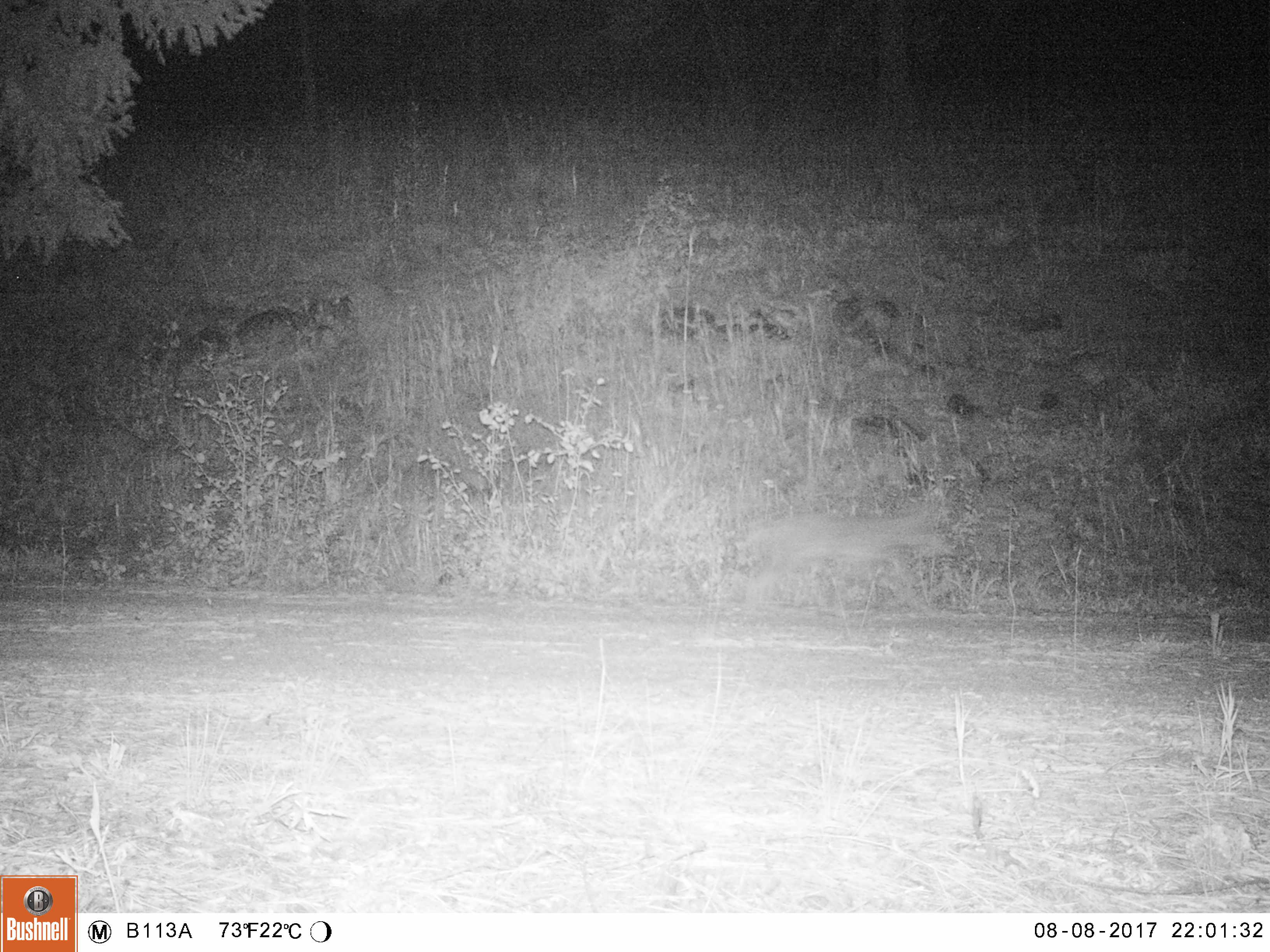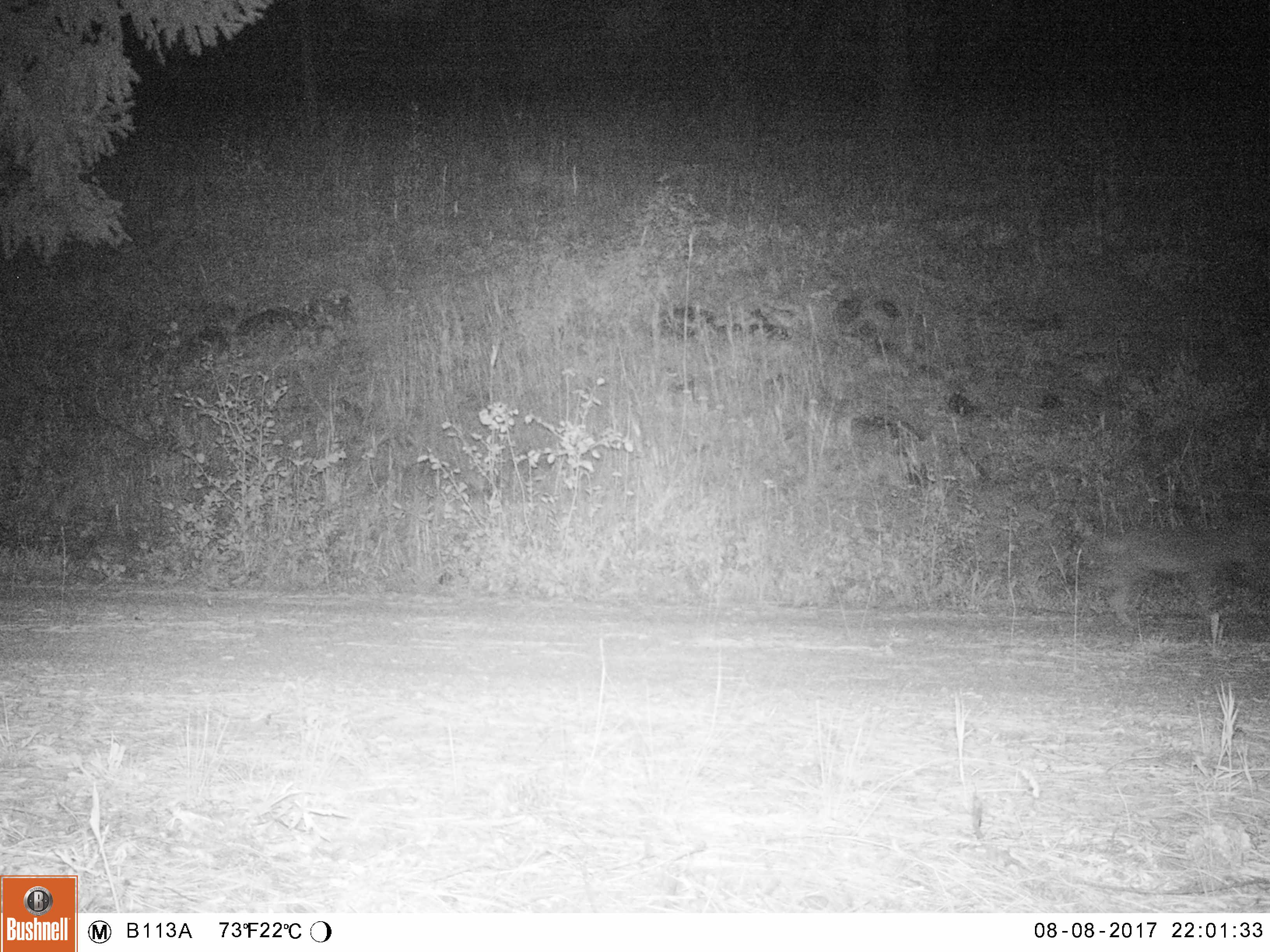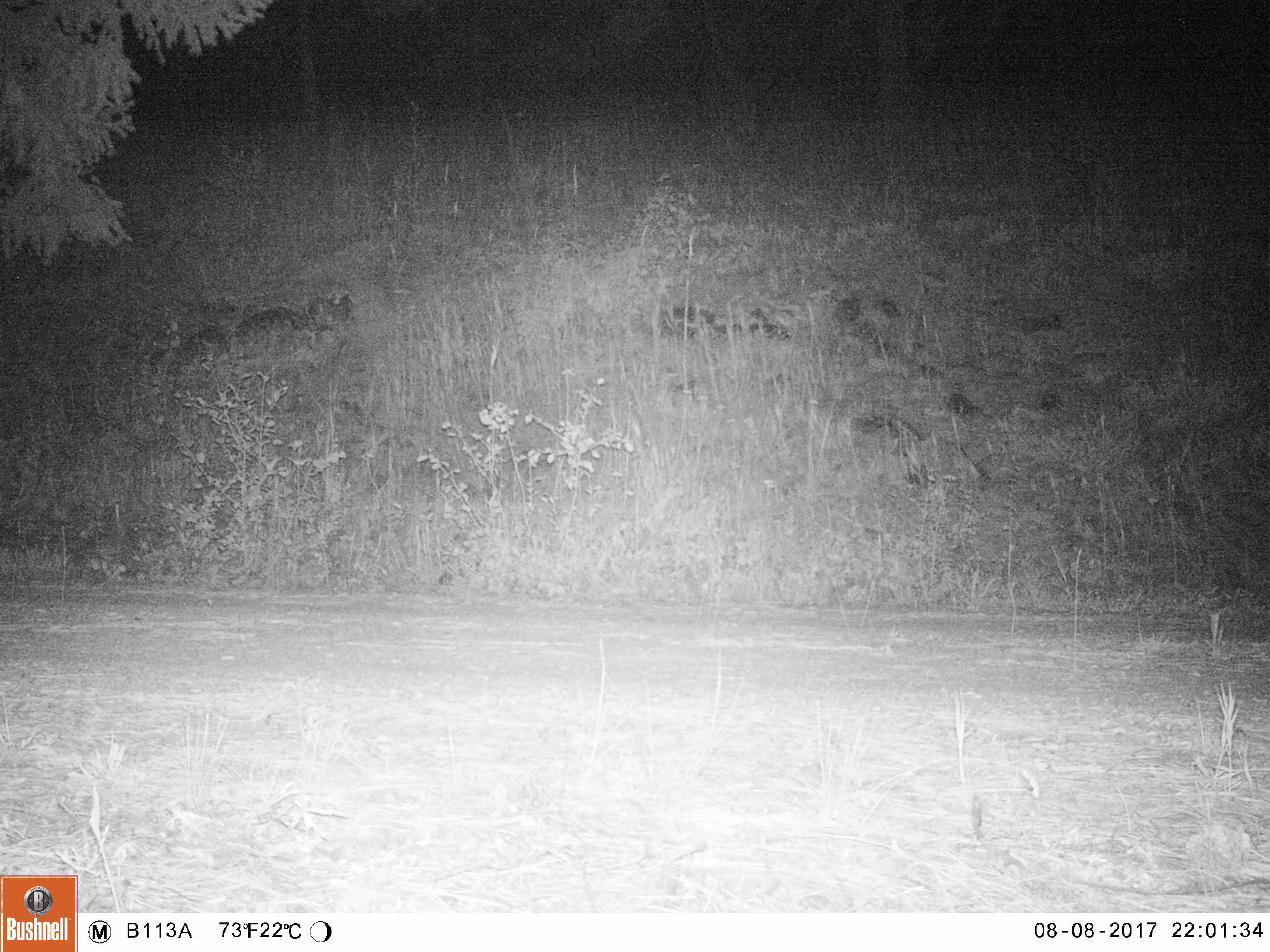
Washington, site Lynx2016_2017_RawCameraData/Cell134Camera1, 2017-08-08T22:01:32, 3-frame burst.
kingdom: Animalia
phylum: Chordata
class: Mammalia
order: Carnivora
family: Canidae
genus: Canis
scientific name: Canis latrans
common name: coyote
Canis latrans (coyote). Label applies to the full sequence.